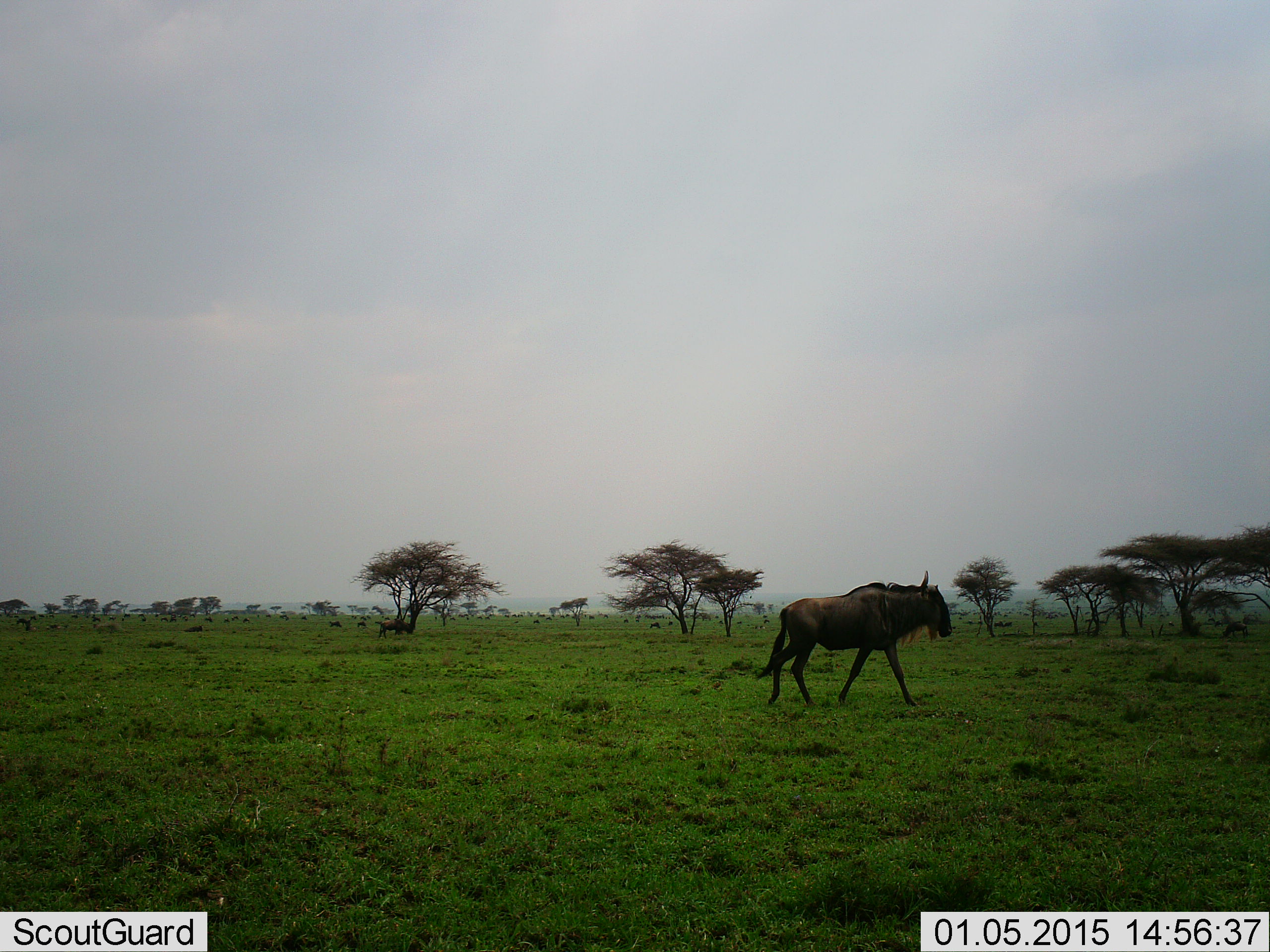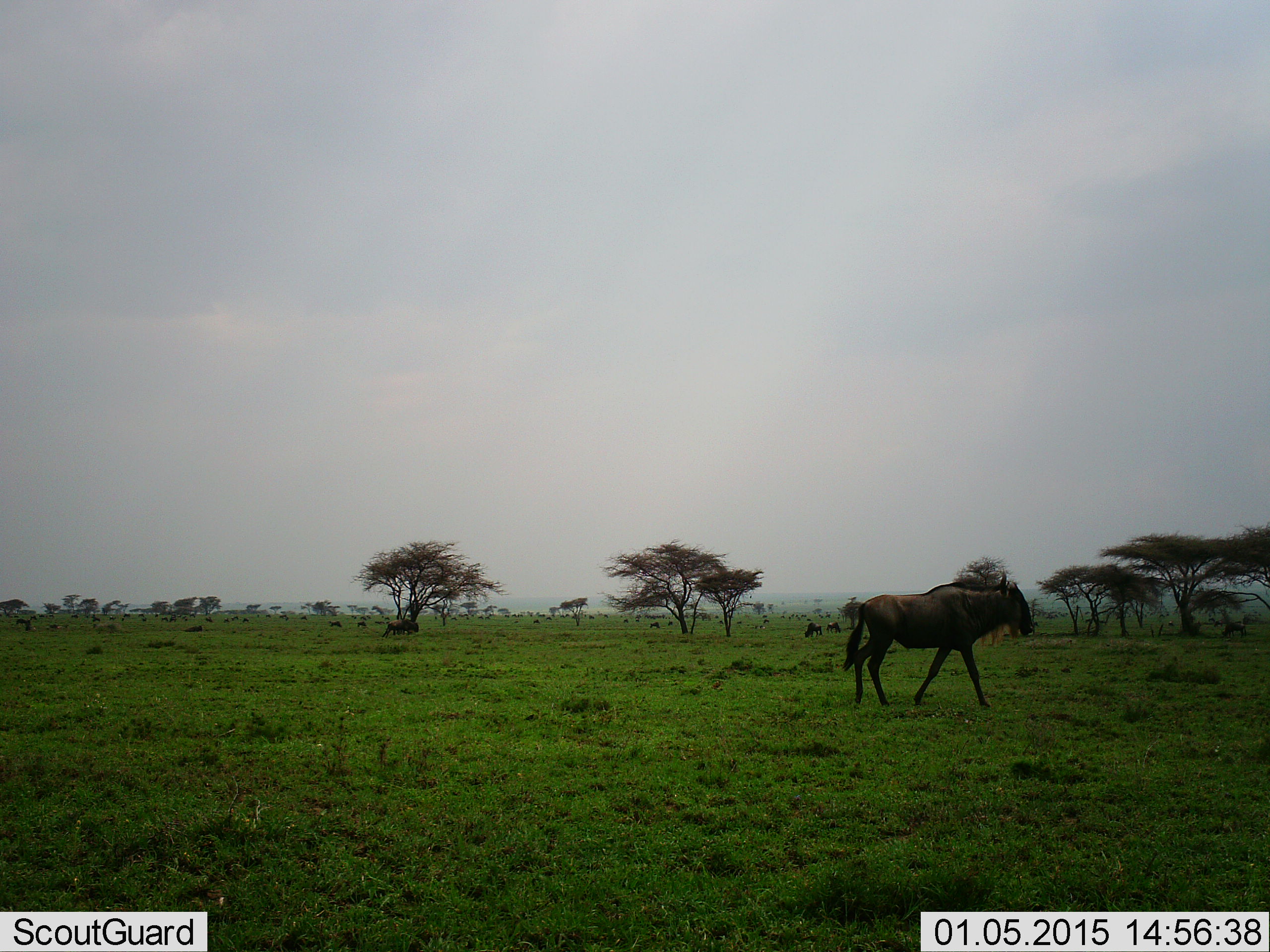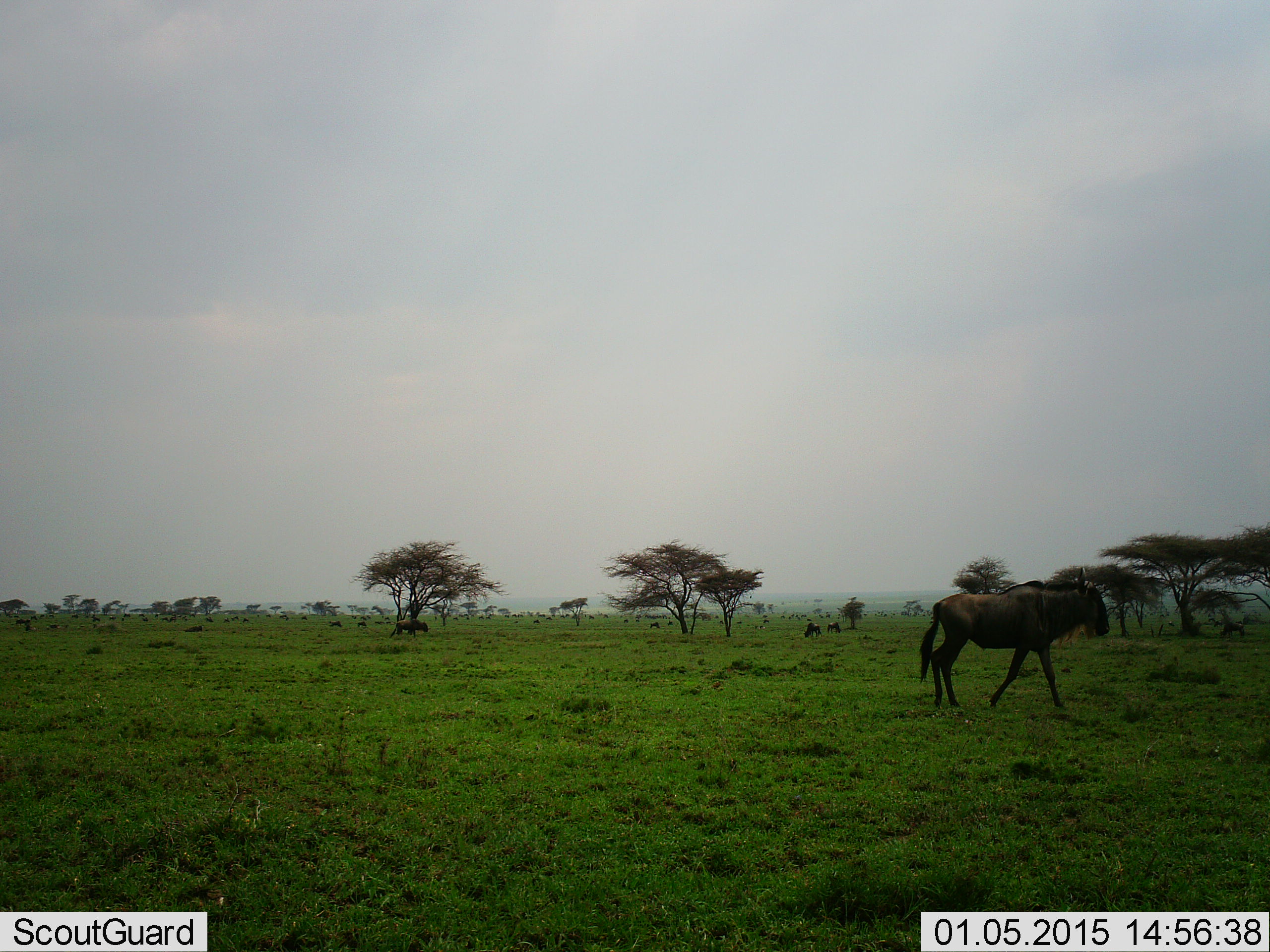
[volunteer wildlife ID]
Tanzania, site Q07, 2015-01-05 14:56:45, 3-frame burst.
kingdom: Animalia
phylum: Chordata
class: Mammalia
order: Artiodactyla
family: Bovidae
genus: Connochaetes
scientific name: Connochaetes taurinus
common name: blue wildebeest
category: wildebeest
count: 2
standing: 30%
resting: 0%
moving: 100%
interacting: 0%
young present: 0%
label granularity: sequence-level